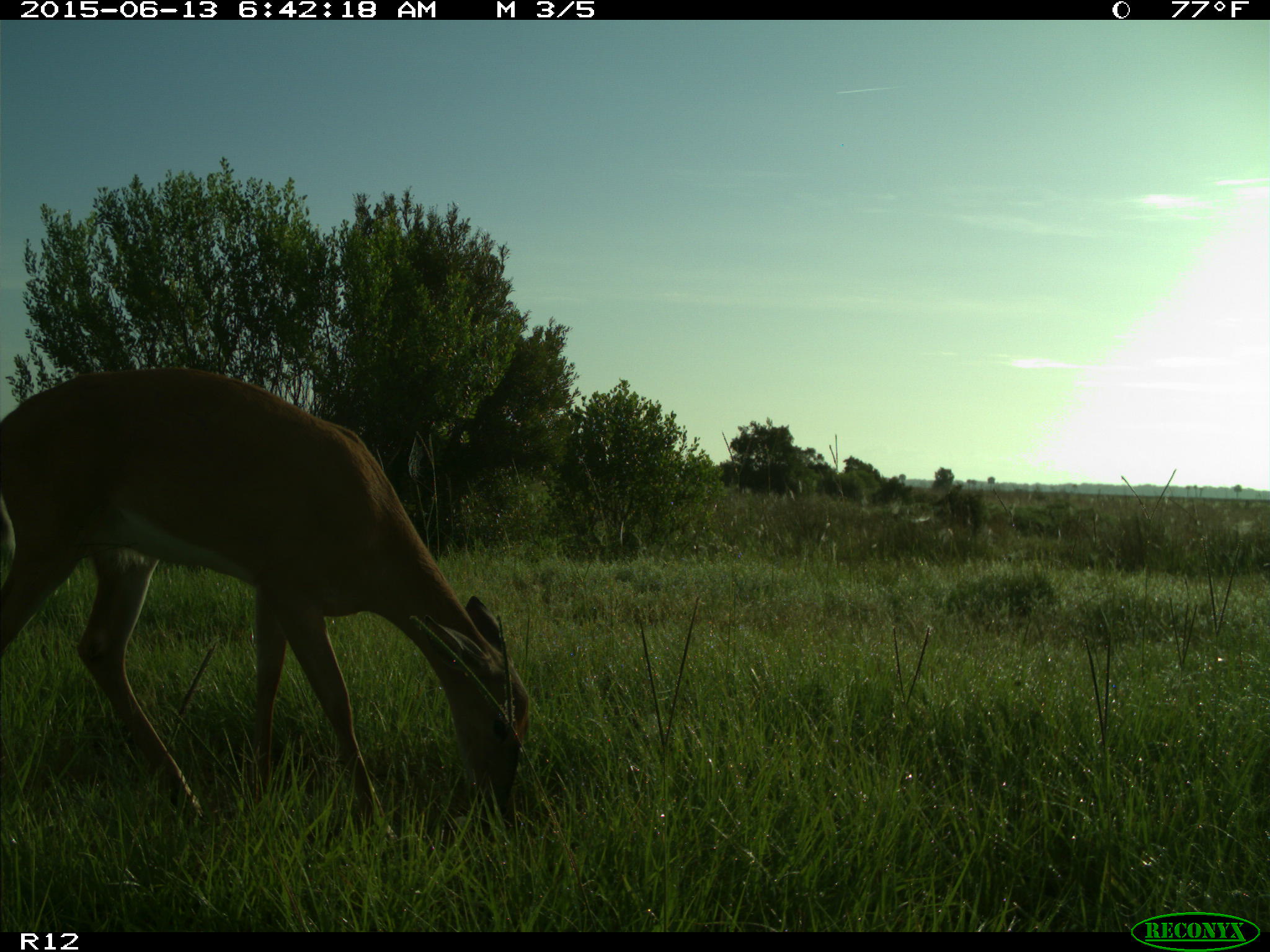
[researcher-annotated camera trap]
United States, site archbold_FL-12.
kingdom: Animalia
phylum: Chordata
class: Mammalia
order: Artiodactyla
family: Cervidae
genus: Odocoileus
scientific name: Odocoileus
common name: deer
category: unidentified deer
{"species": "unidentified deer (deer) (Odocoileus)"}